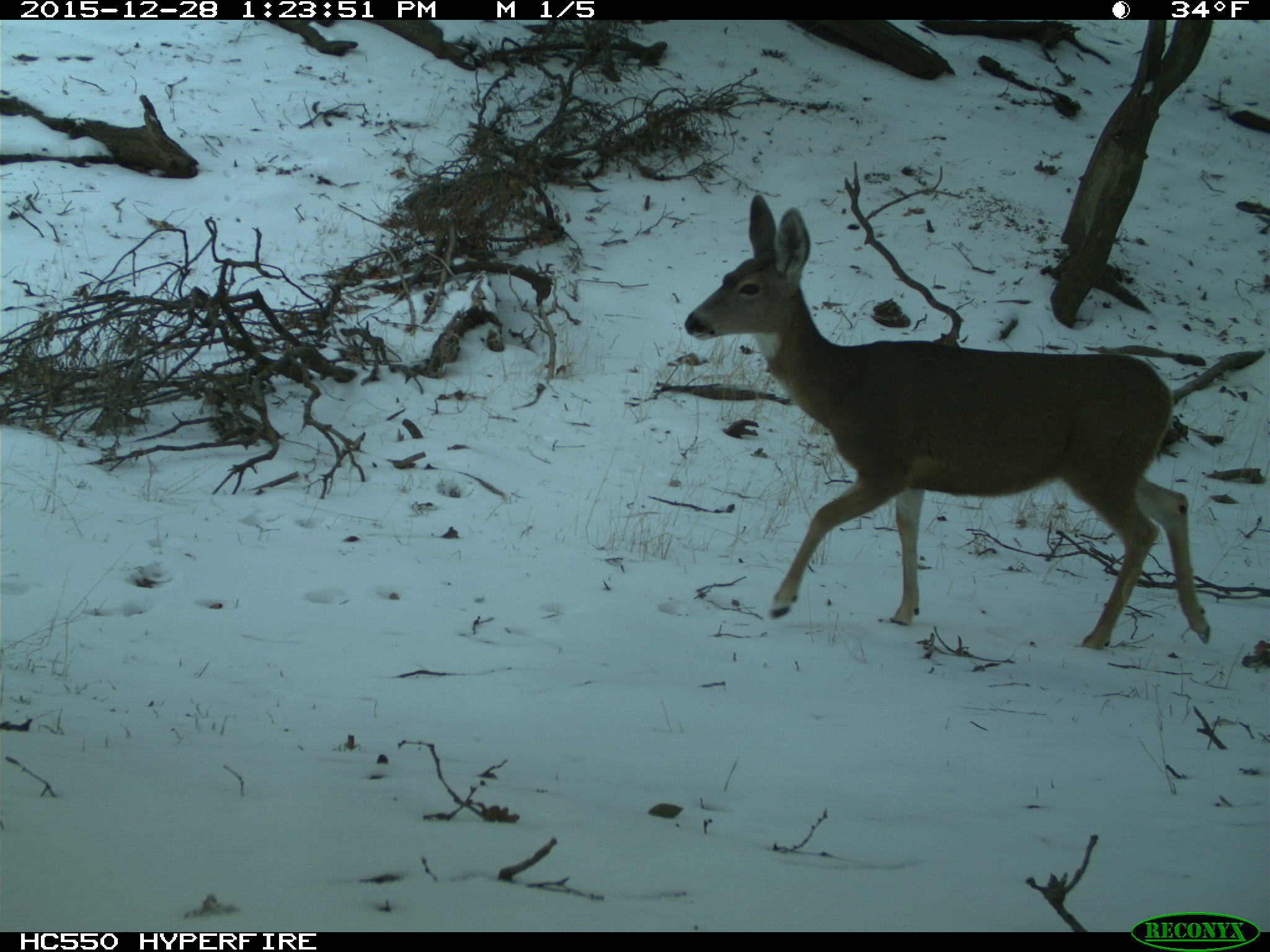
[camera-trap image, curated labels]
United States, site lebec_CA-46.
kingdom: Animalia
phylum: Chordata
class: Mammalia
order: Artiodactyla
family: Cervidae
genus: Odocoileus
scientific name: Odocoileus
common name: deer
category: unidentified deer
Unidentified deer (deer) (Odocoileus).